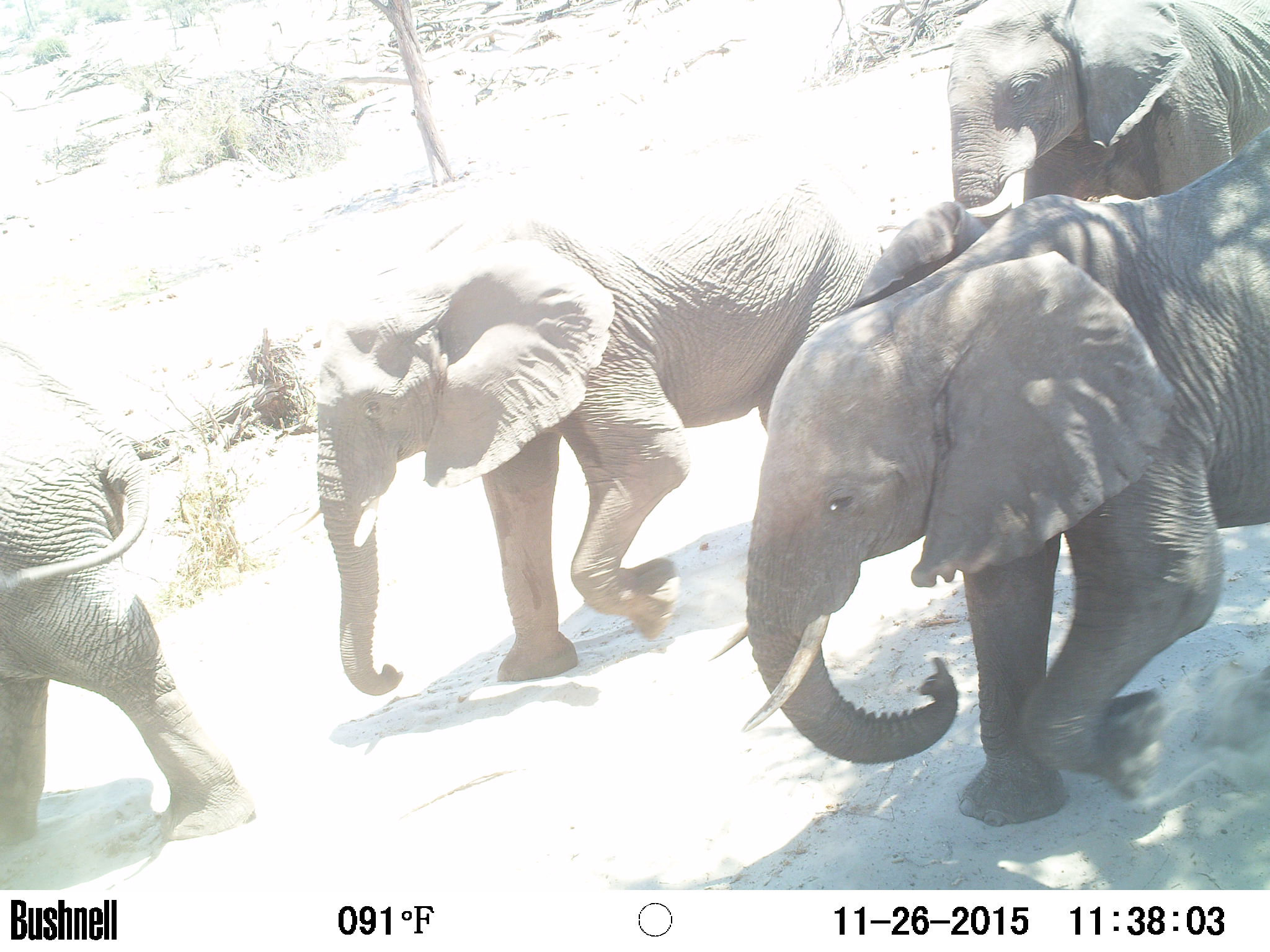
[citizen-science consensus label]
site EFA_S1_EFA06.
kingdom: Animalia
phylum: Chordata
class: Mammalia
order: Proboscidea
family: Elephantidae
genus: Loxodonta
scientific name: Loxodonta africana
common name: african bush elephant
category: elephant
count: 4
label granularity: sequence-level